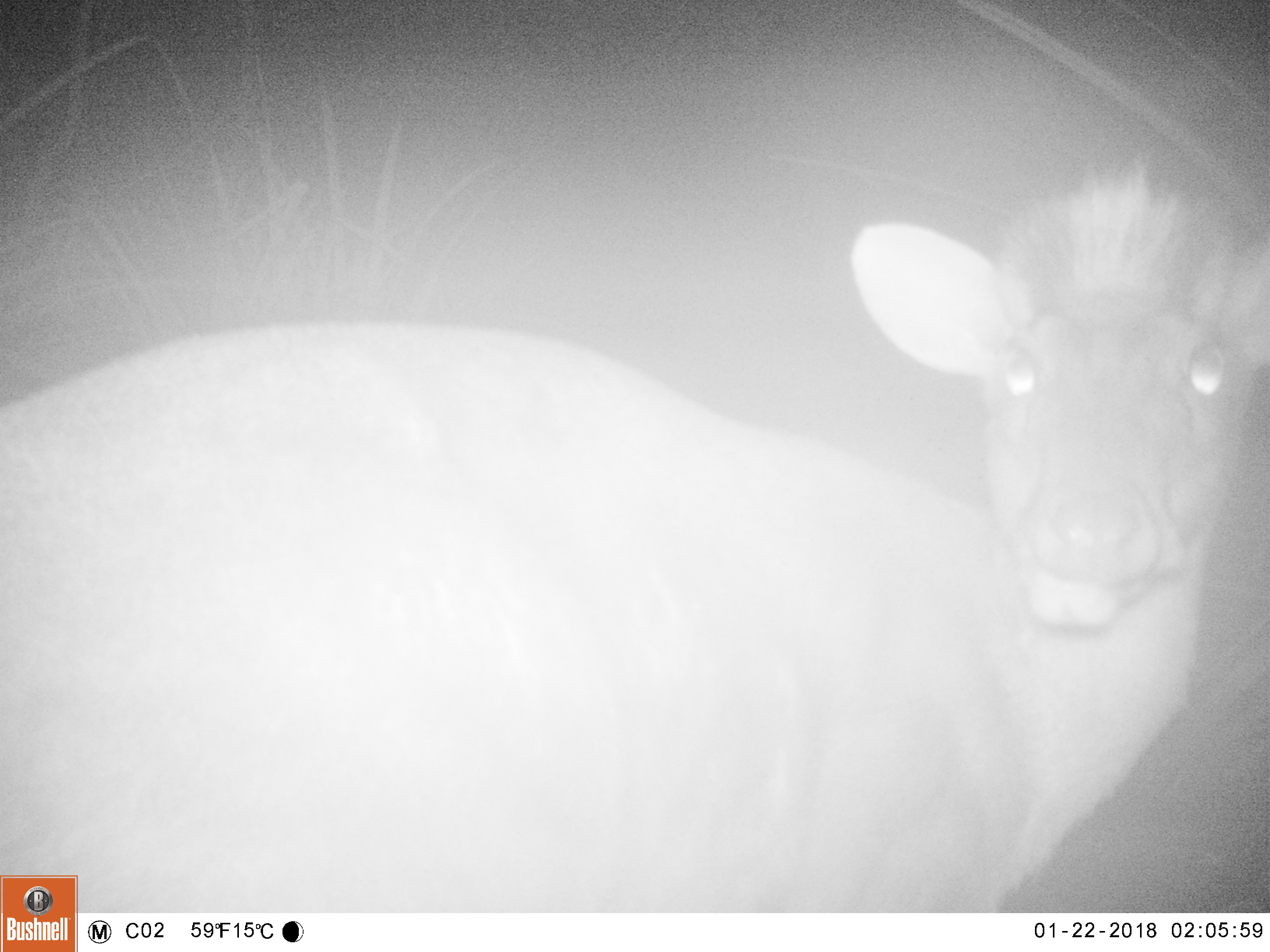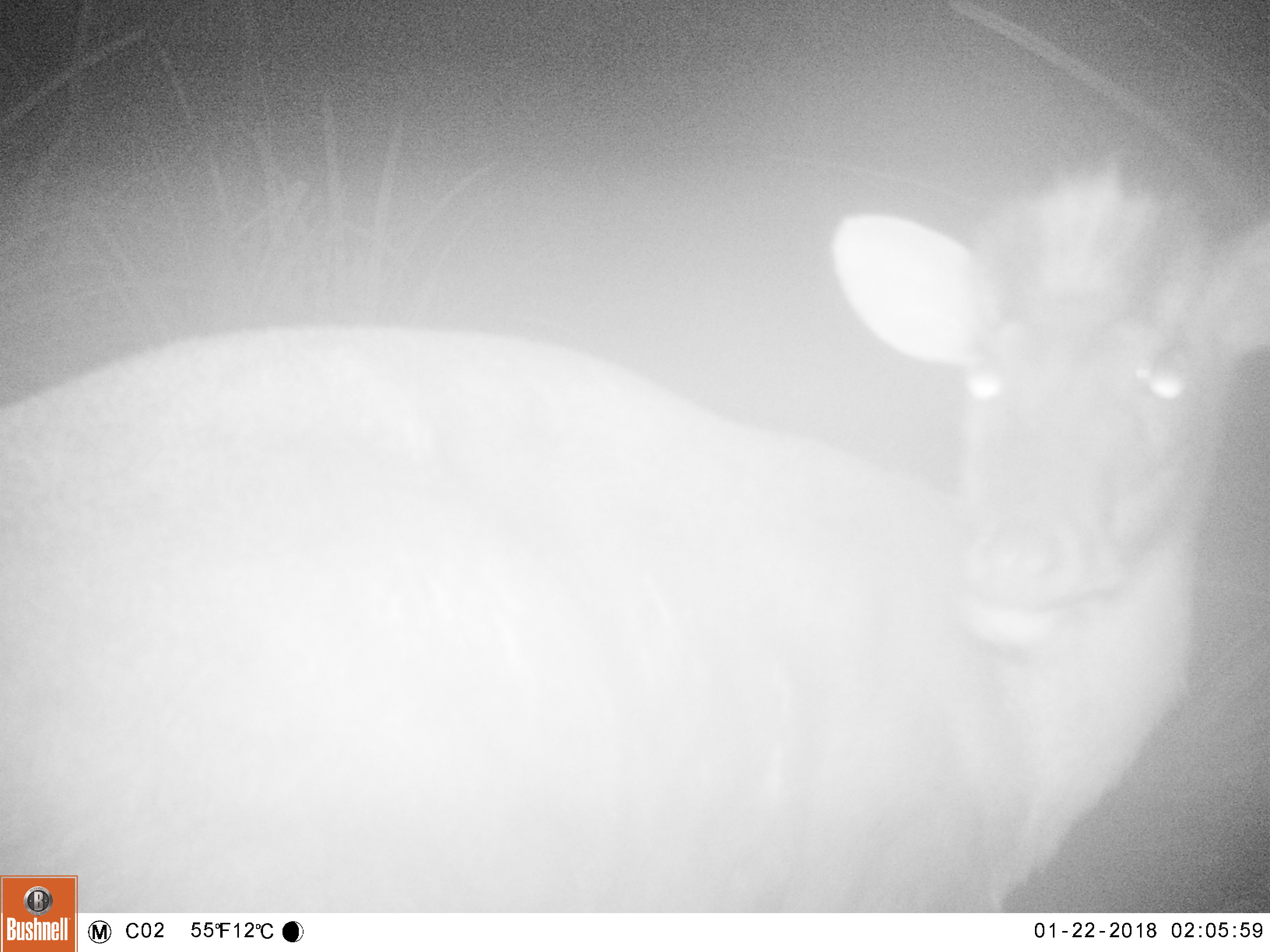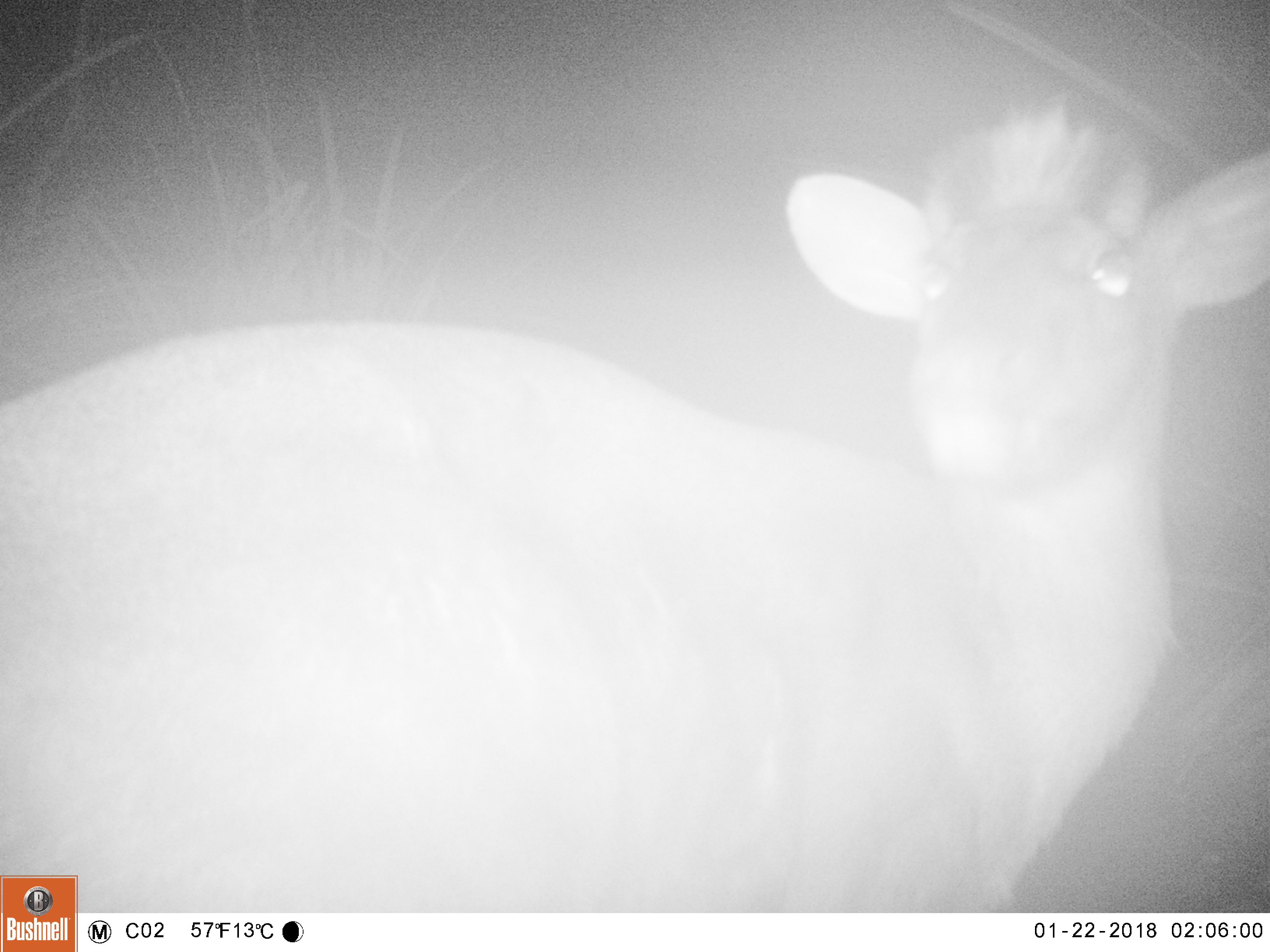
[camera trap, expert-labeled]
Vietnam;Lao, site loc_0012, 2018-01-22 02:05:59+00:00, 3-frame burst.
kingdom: Animalia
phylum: Chordata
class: Mammalia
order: Artiodactyla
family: Cervidae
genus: Muntiacus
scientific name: Muntiacus rooseveltorum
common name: roosevelt's muntjac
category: roosevelts muntjac group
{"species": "roosevelts muntjac group (roosevelt's muntjac) (Muntiacus rooseveltorum)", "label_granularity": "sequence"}